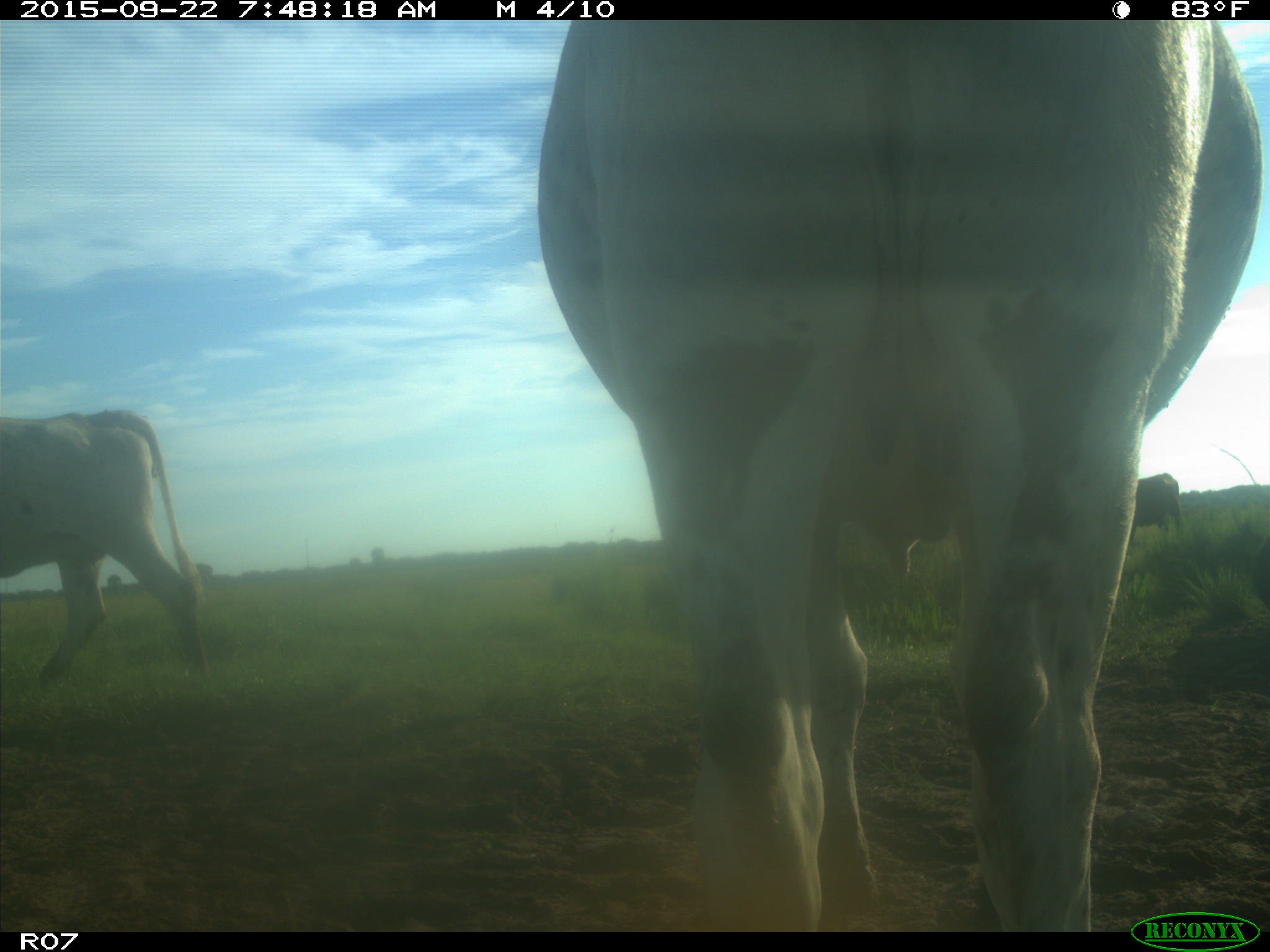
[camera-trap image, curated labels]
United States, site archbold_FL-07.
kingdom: Animalia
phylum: Chordata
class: Mammalia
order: Artiodactyla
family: Bovidae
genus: Bos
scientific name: Bos taurus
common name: domestic cow